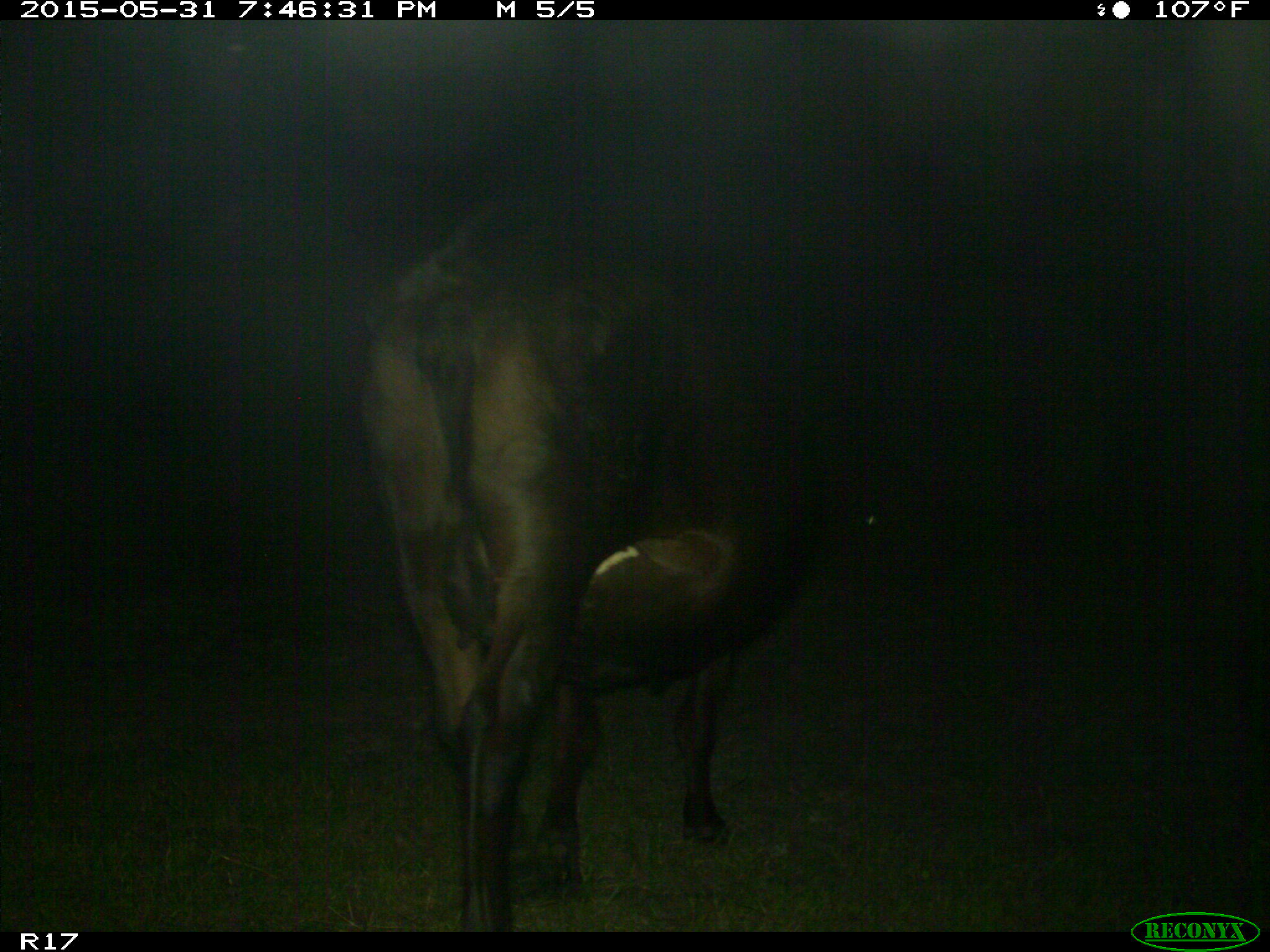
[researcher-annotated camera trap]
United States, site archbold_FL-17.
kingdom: Animalia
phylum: Chordata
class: Mammalia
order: Artiodactyla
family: Bovidae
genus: Bos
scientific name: Bos taurus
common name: domestic cow